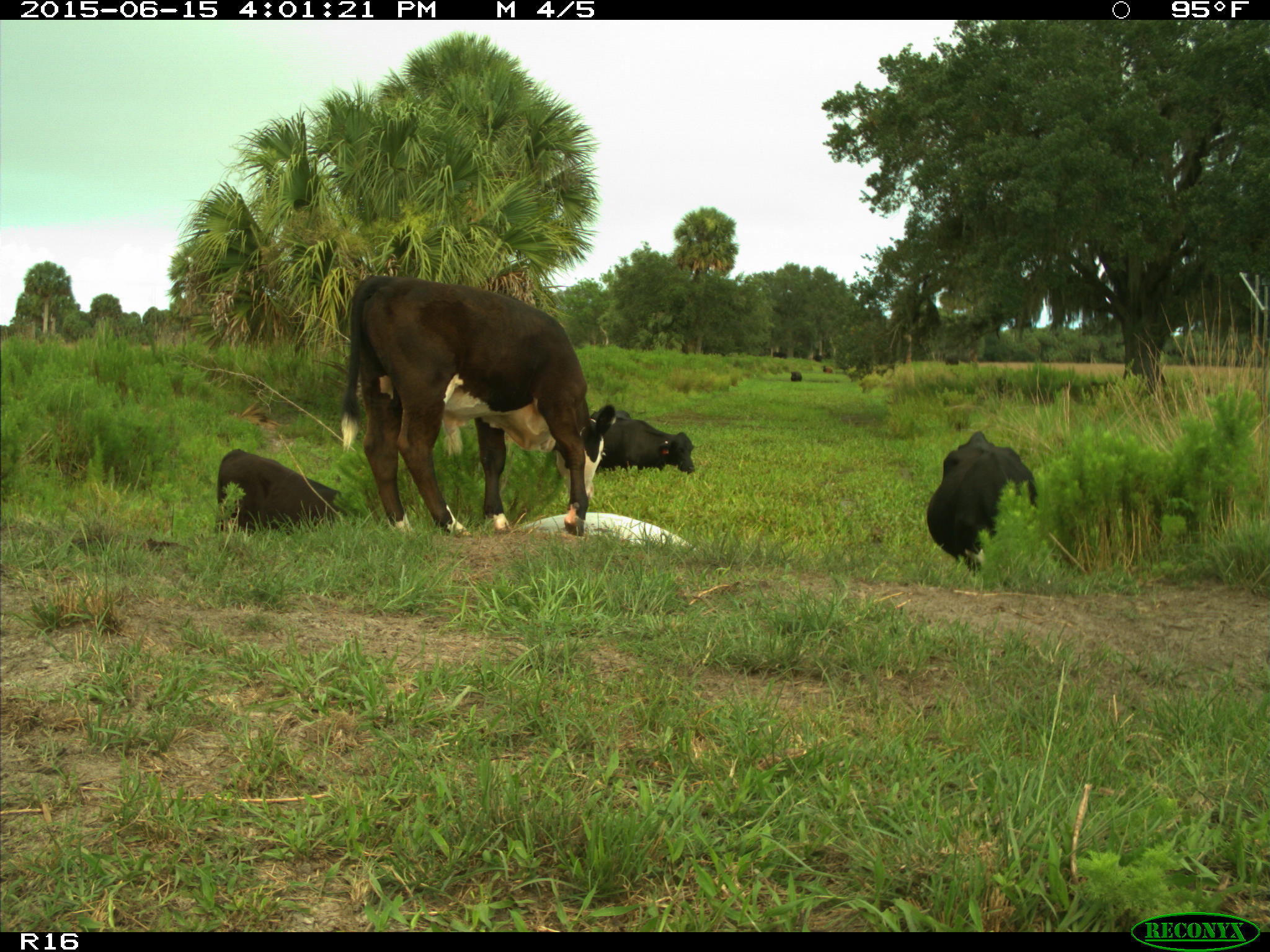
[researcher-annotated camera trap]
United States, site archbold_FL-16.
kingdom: Animalia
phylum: Chordata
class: Mammalia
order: Artiodactyla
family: Bovidae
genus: Bos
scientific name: Bos taurus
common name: domestic cow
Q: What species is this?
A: Bos taurus (domestic cow).